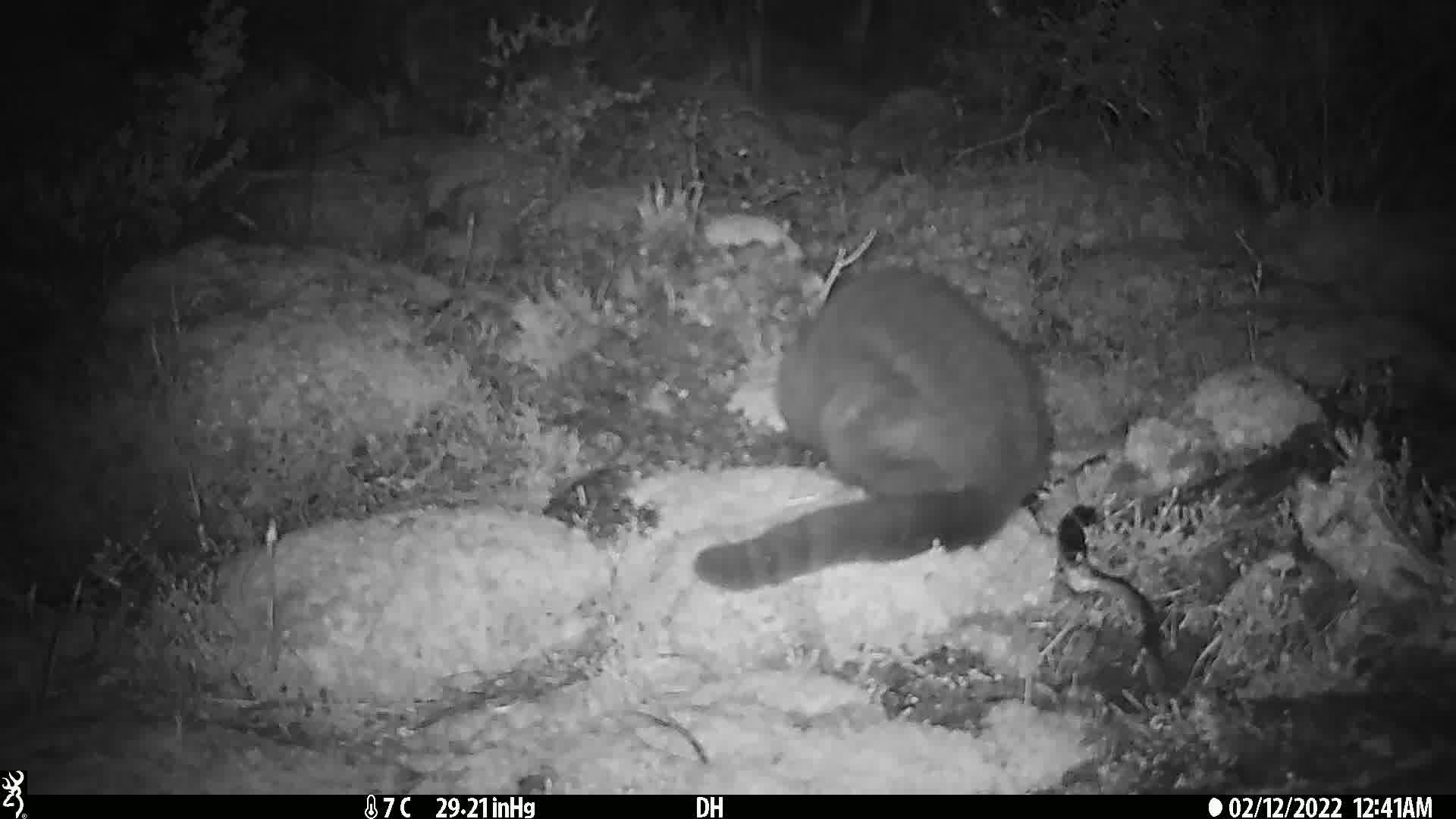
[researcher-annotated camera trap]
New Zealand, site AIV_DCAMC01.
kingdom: Animalia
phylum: Chordata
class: Mammalia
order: Carnivora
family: Felidae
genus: Felis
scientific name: Felis catus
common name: domestic cat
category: cat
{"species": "cat (domestic cat) (Felis catus)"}